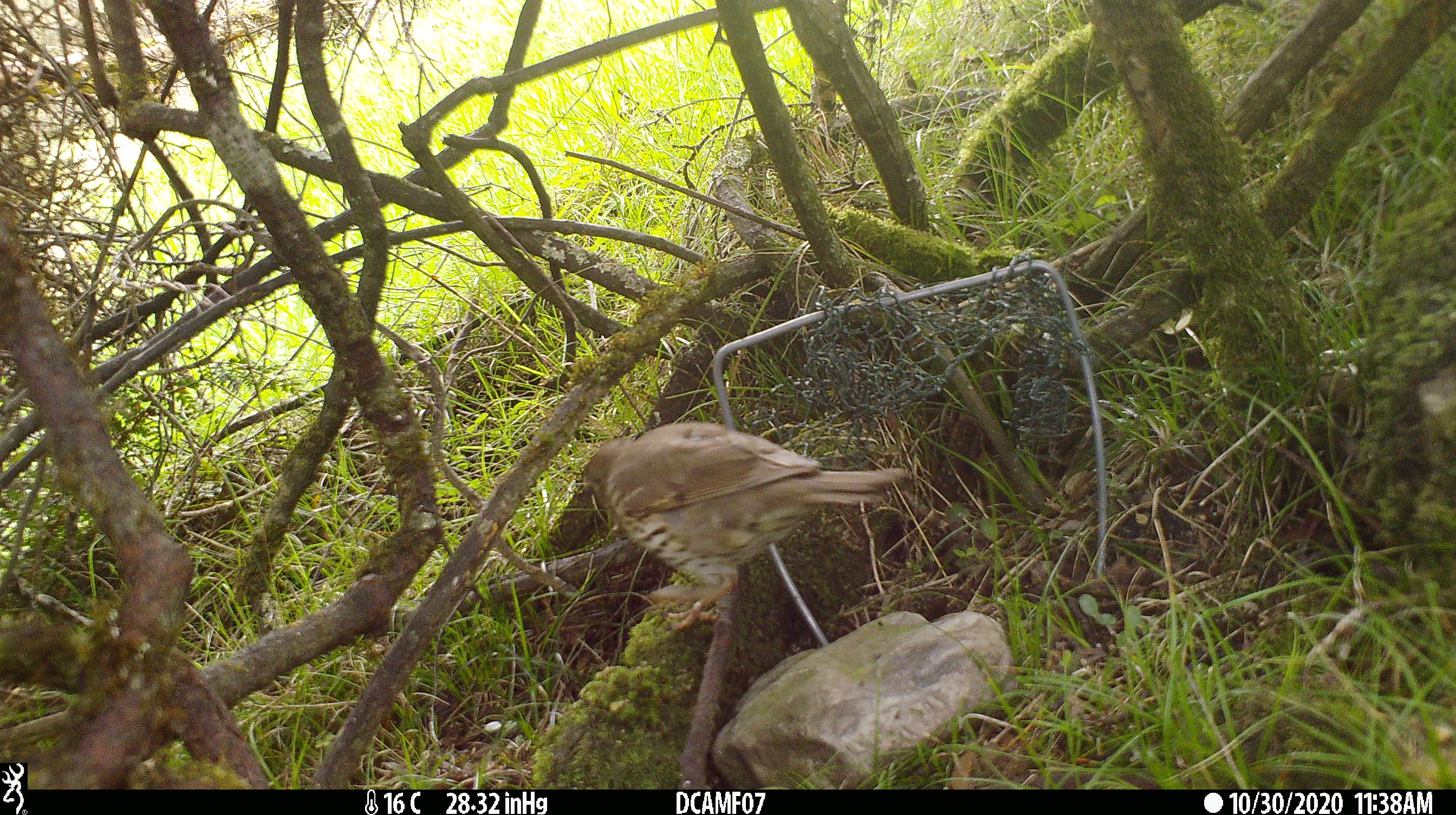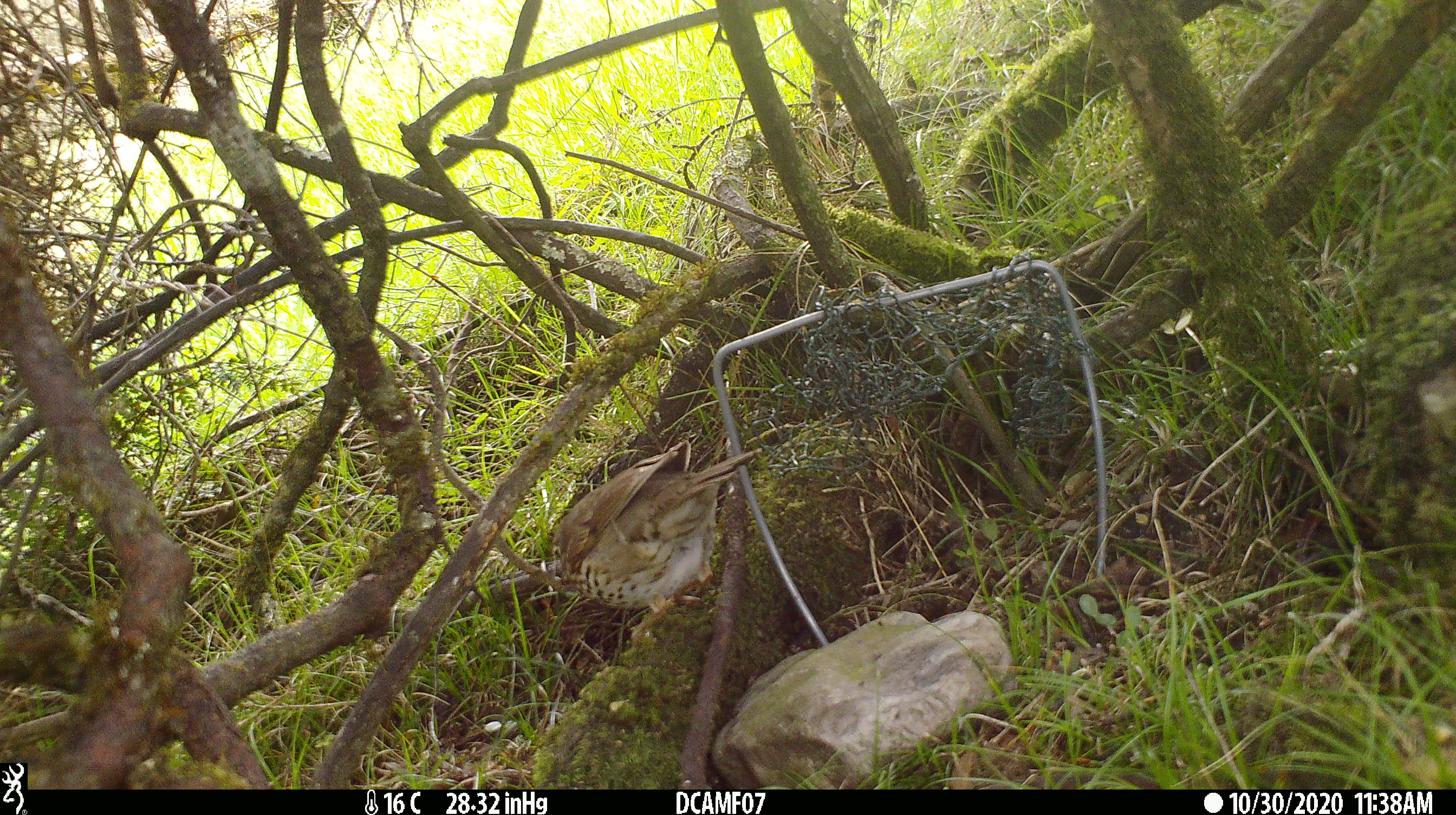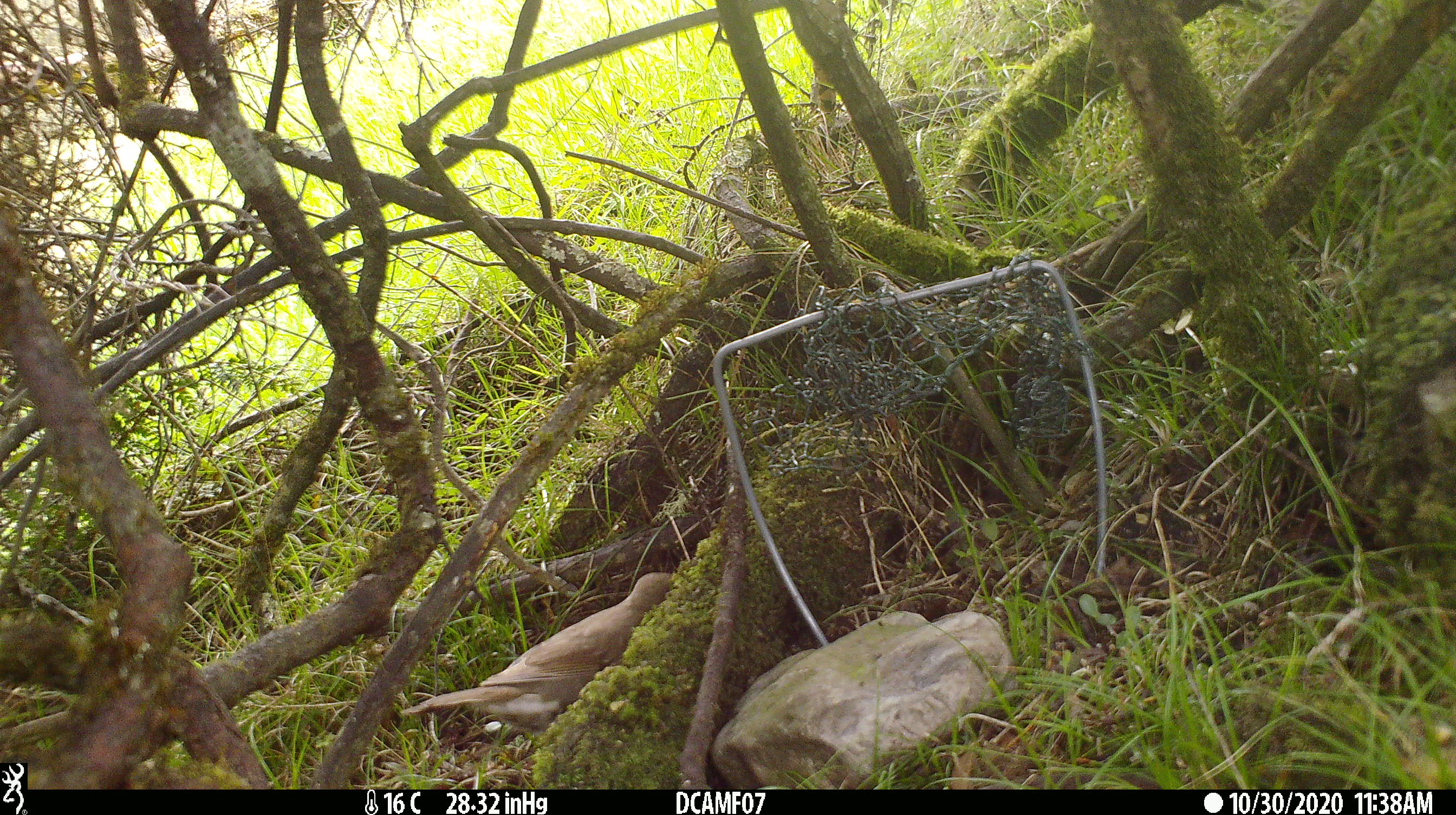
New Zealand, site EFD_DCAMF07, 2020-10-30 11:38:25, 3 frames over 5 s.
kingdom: Animalia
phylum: Chordata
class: Aves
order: Passeriformes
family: Turdidae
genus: Turdus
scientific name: Turdus philomelos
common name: song thrush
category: thrush